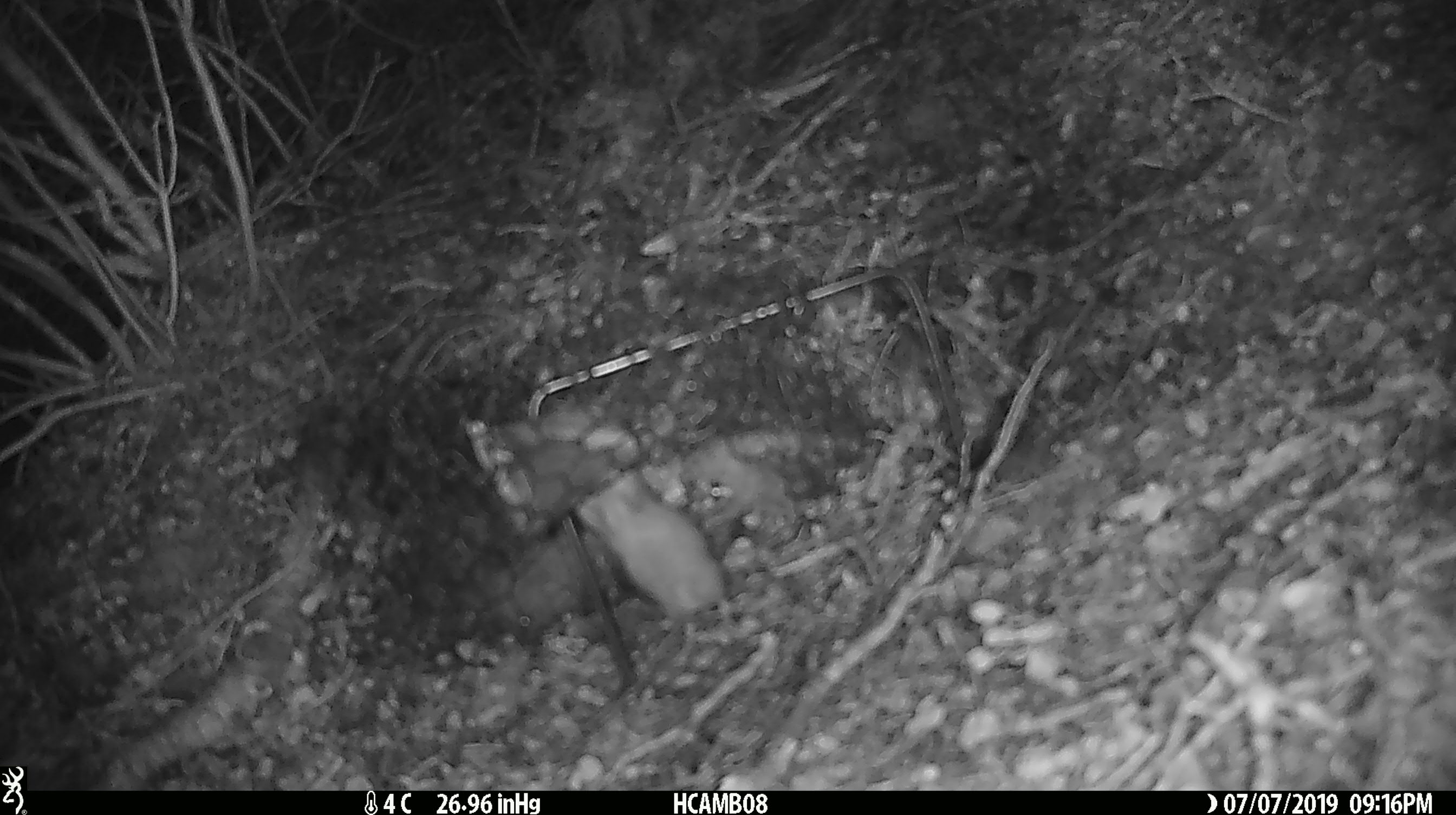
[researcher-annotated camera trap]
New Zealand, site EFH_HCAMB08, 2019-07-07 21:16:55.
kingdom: Animalia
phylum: Chordata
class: Mammalia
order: Rodentia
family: Muridae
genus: Mus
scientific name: Mus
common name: mouse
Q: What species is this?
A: Mouse (Mus).